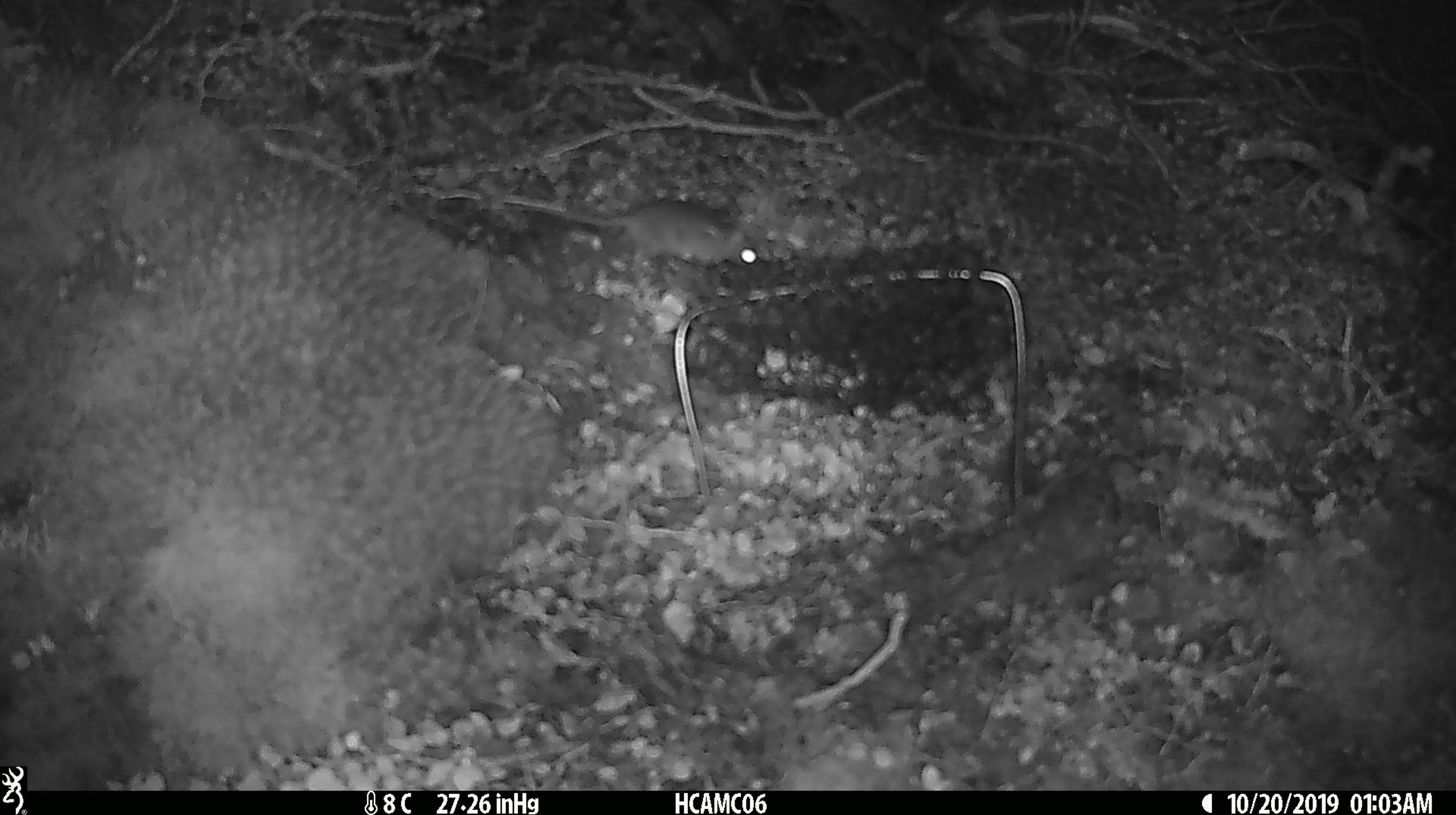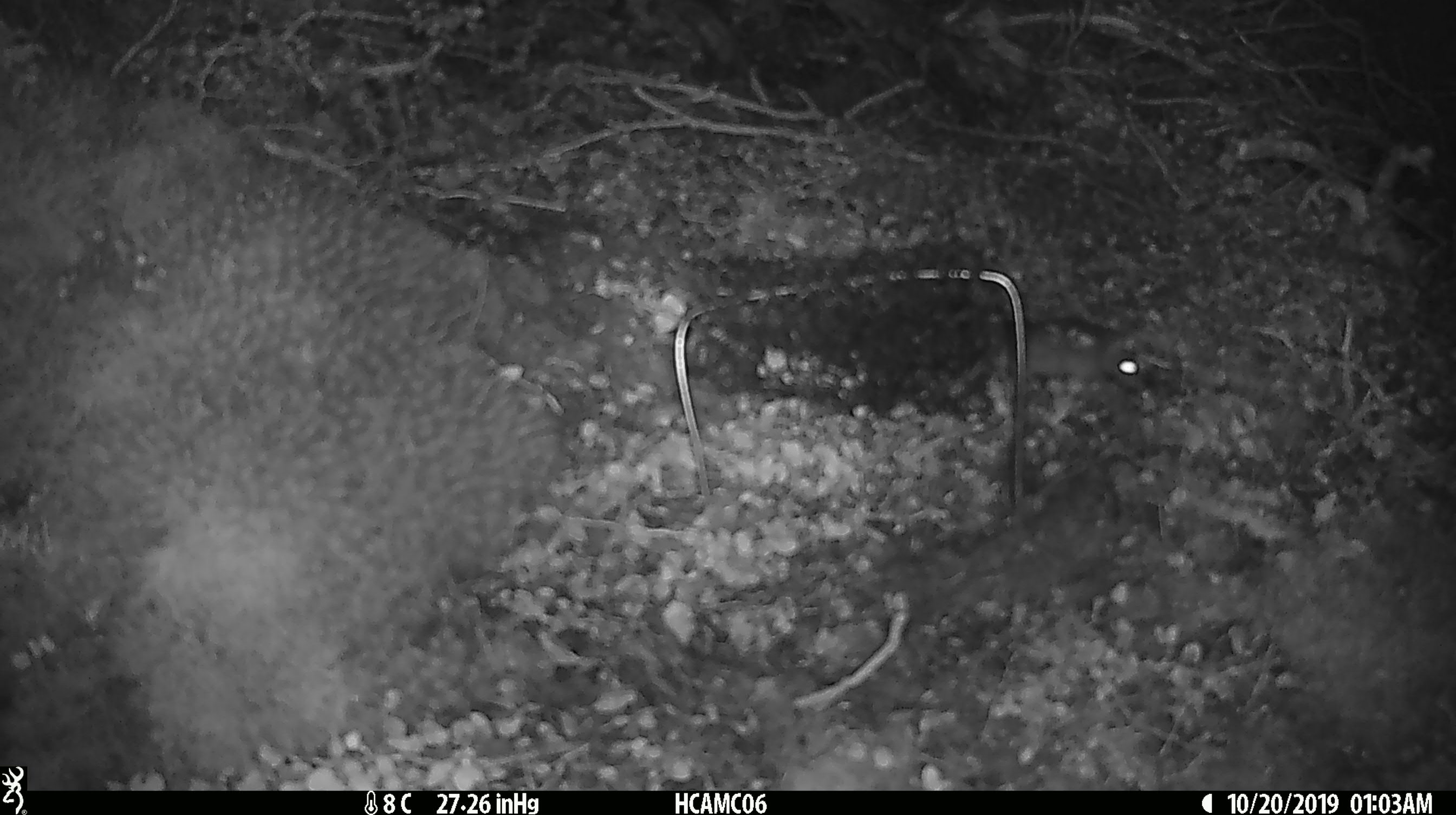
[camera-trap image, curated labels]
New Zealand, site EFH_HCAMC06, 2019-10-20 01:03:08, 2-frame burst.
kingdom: Animalia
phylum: Chordata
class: Mammalia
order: Rodentia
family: Muridae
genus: Mus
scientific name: Mus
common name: mouse